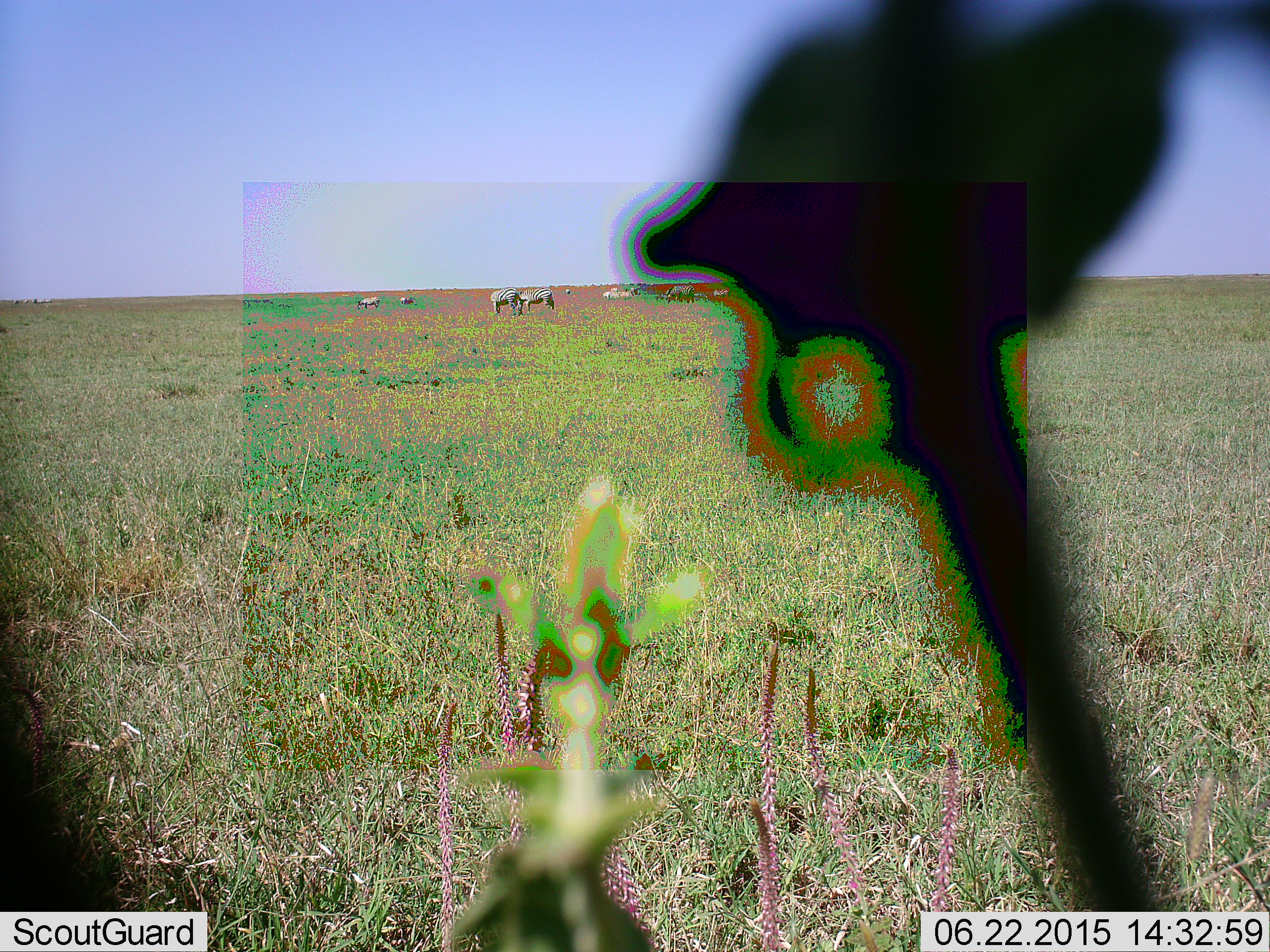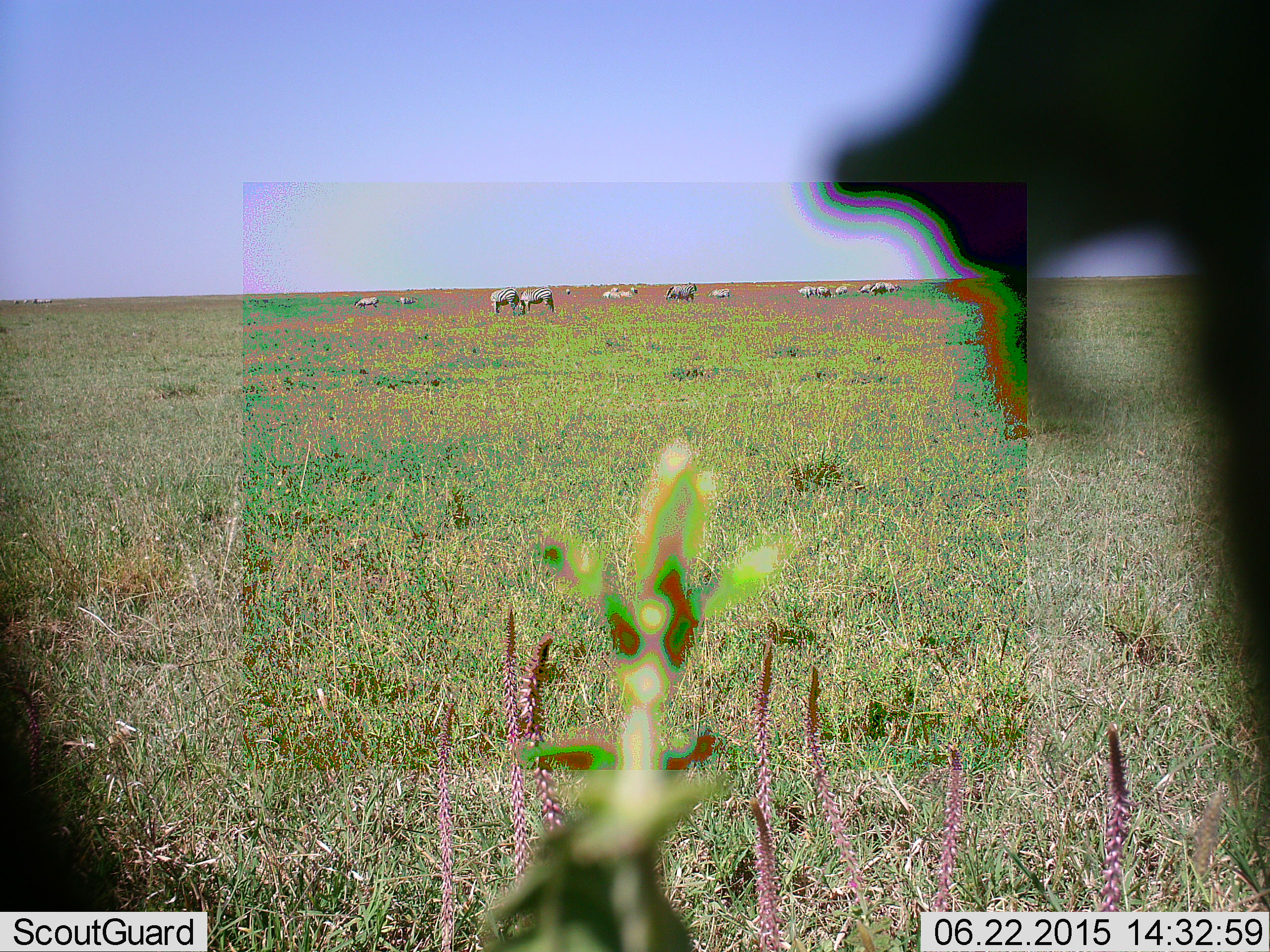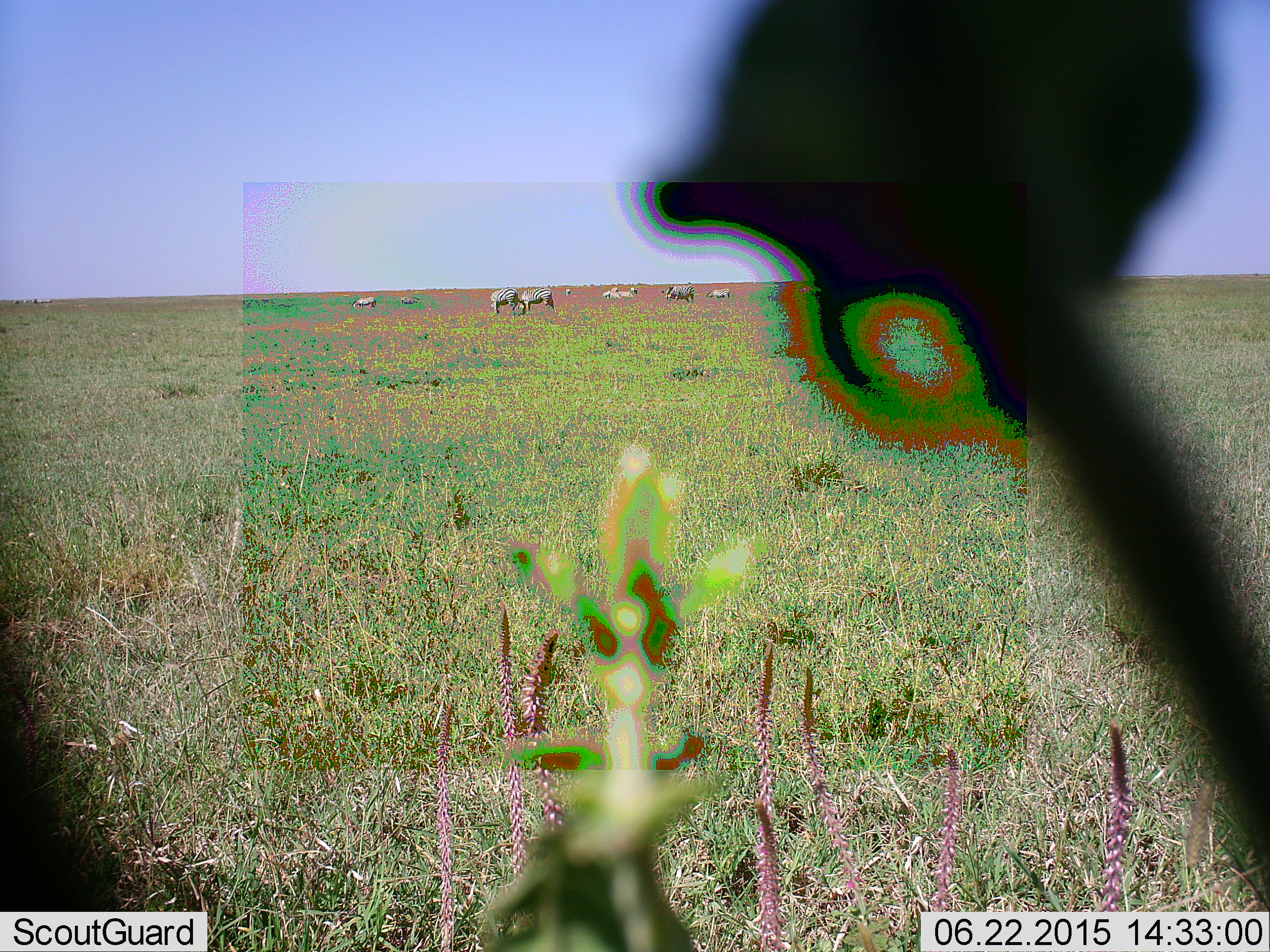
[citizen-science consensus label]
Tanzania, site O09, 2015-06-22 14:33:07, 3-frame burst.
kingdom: Animalia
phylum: Chordata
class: Mammalia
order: Perissodactyla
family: Equidae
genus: Equus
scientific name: Equus quagga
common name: plains zebra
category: zebra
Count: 11-50.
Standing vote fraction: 60%.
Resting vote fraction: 10%.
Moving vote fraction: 0%.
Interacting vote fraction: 0%.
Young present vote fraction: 10%.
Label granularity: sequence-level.